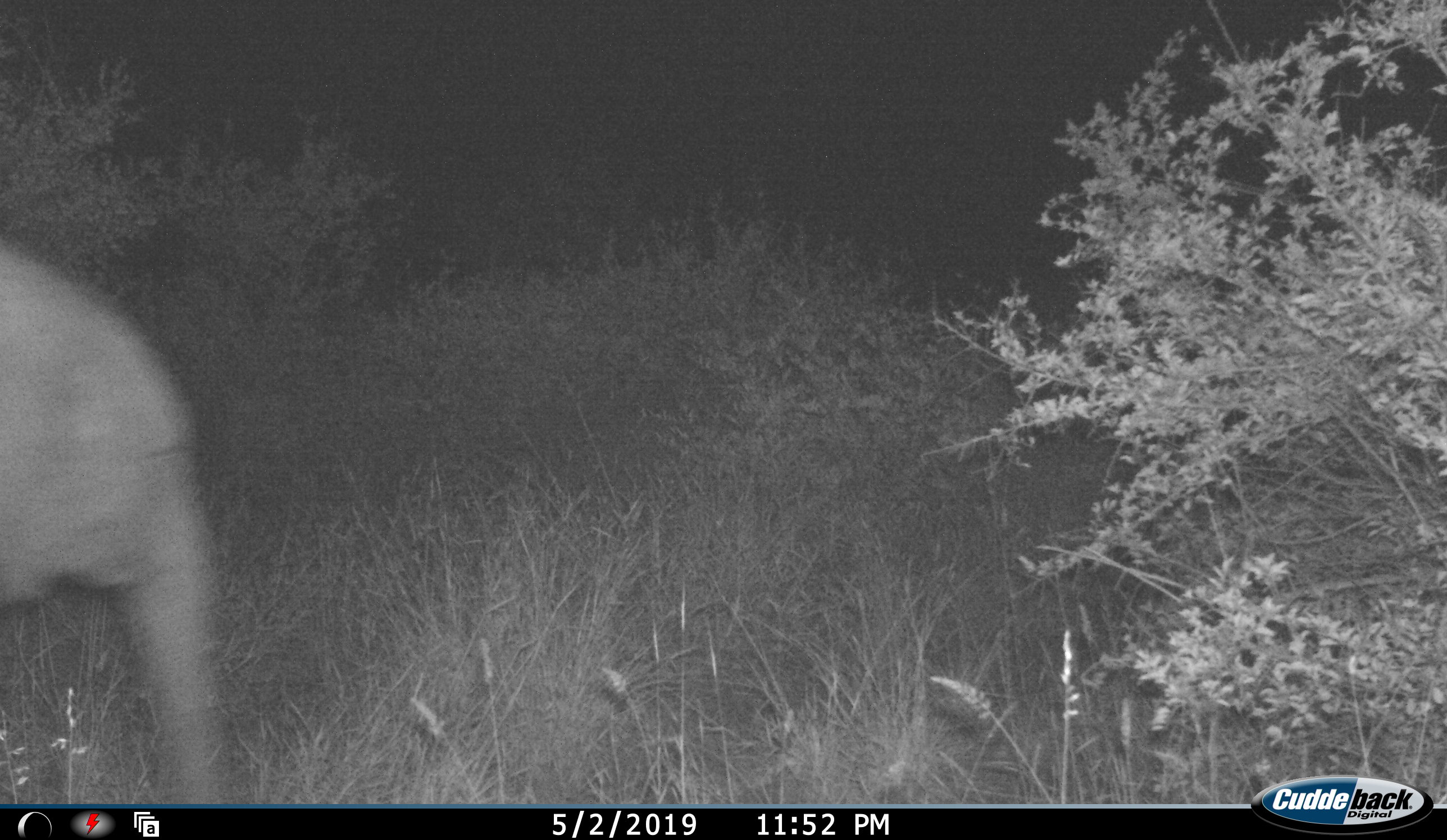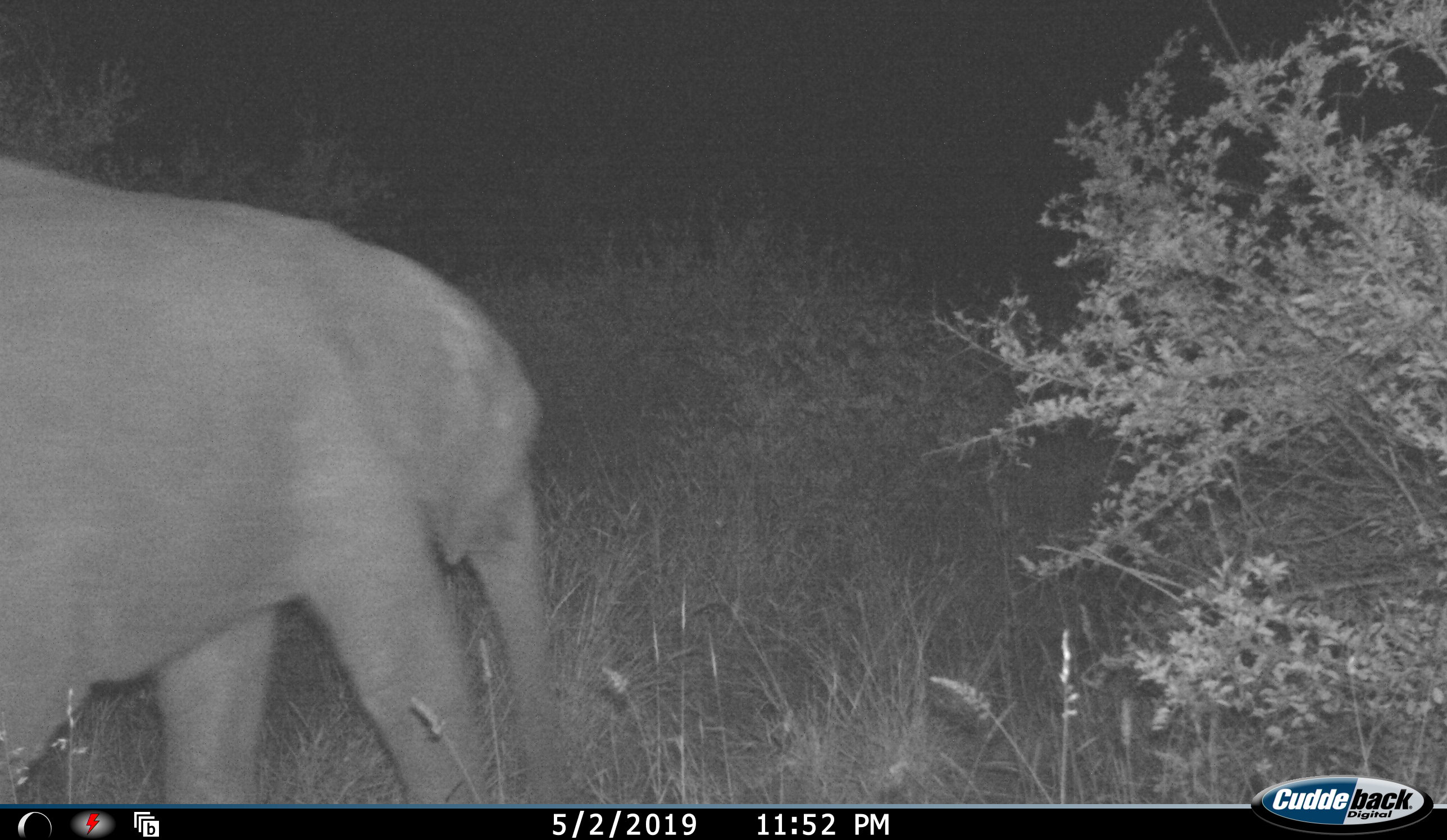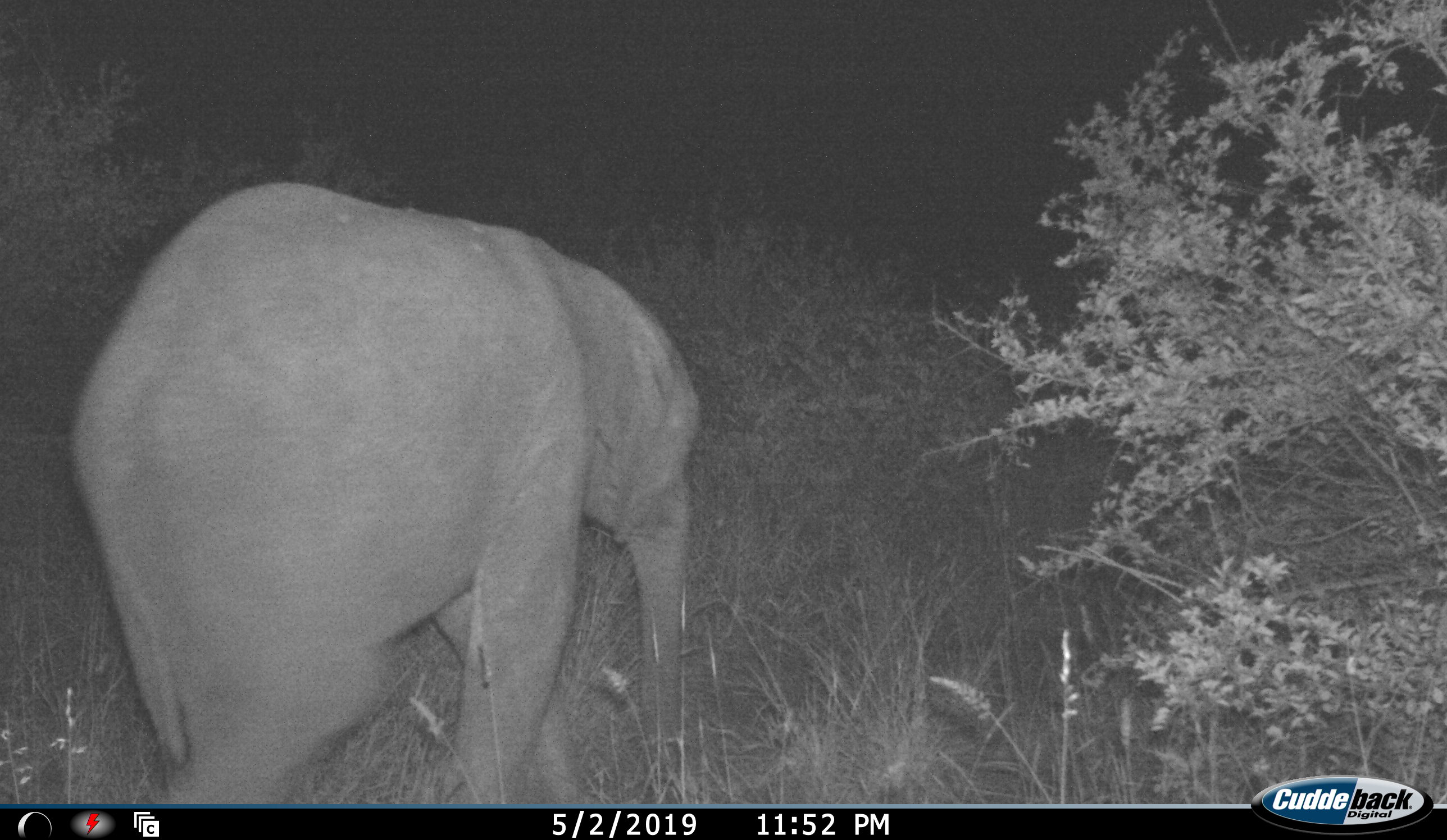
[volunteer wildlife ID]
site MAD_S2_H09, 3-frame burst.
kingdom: Animalia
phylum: Chordata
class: Mammalia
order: Proboscidea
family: Elephantidae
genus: Loxodonta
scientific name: Loxodonta africana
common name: african bush elephant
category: elephant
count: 1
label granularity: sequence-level